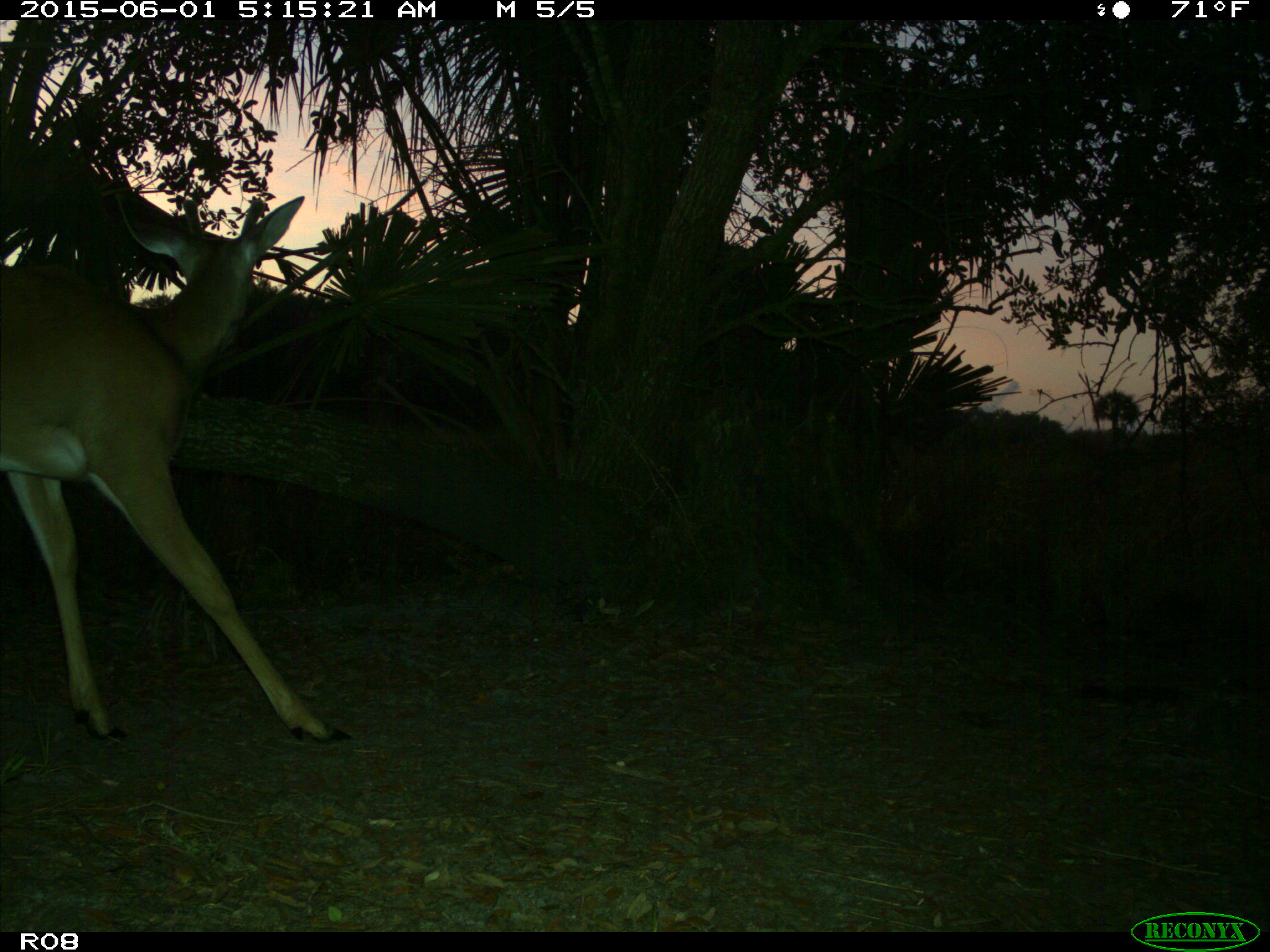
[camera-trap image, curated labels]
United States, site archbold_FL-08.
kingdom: Animalia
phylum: Chordata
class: Mammalia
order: Artiodactyla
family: Cervidae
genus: Odocoileus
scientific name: Odocoileus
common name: deer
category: unidentified deer